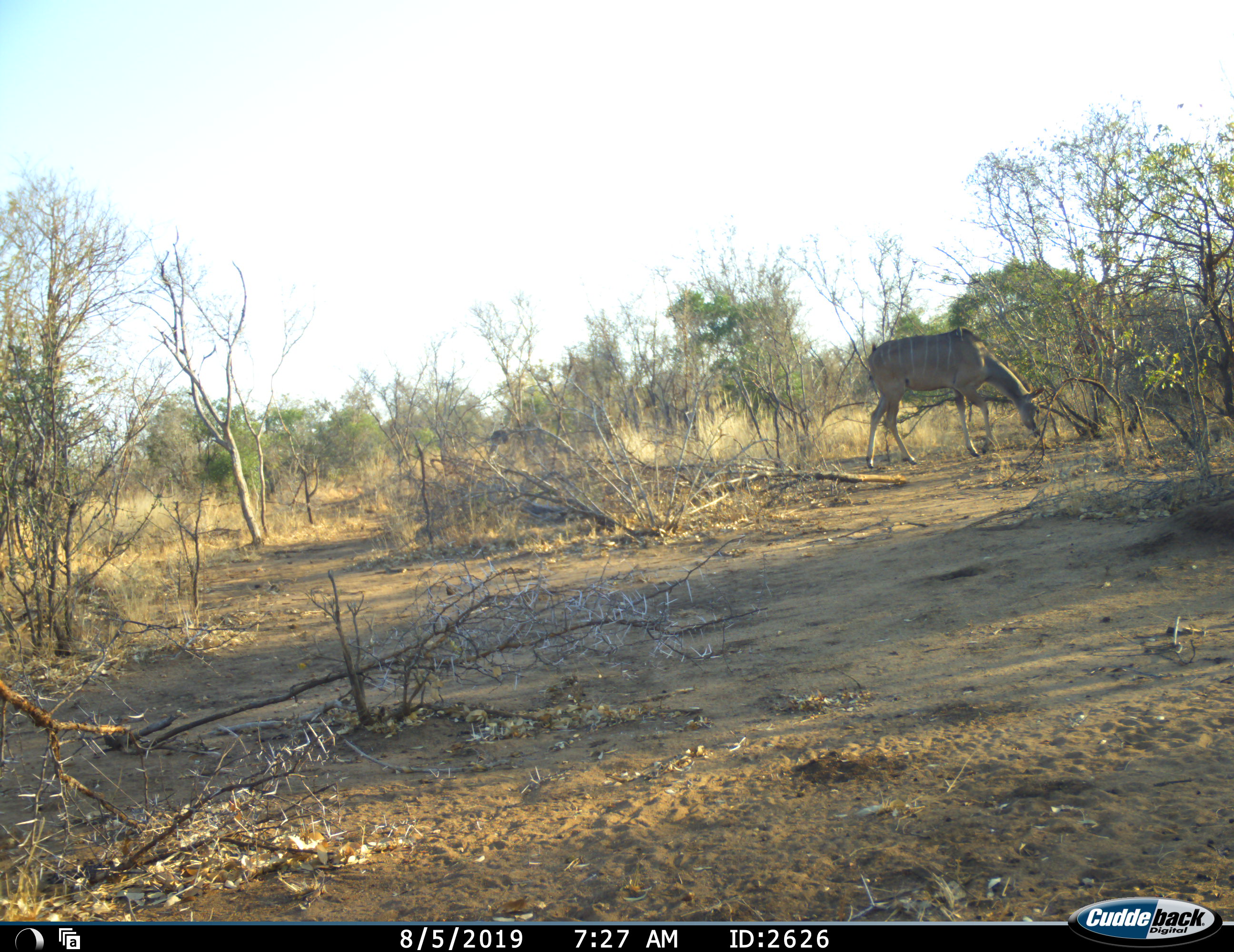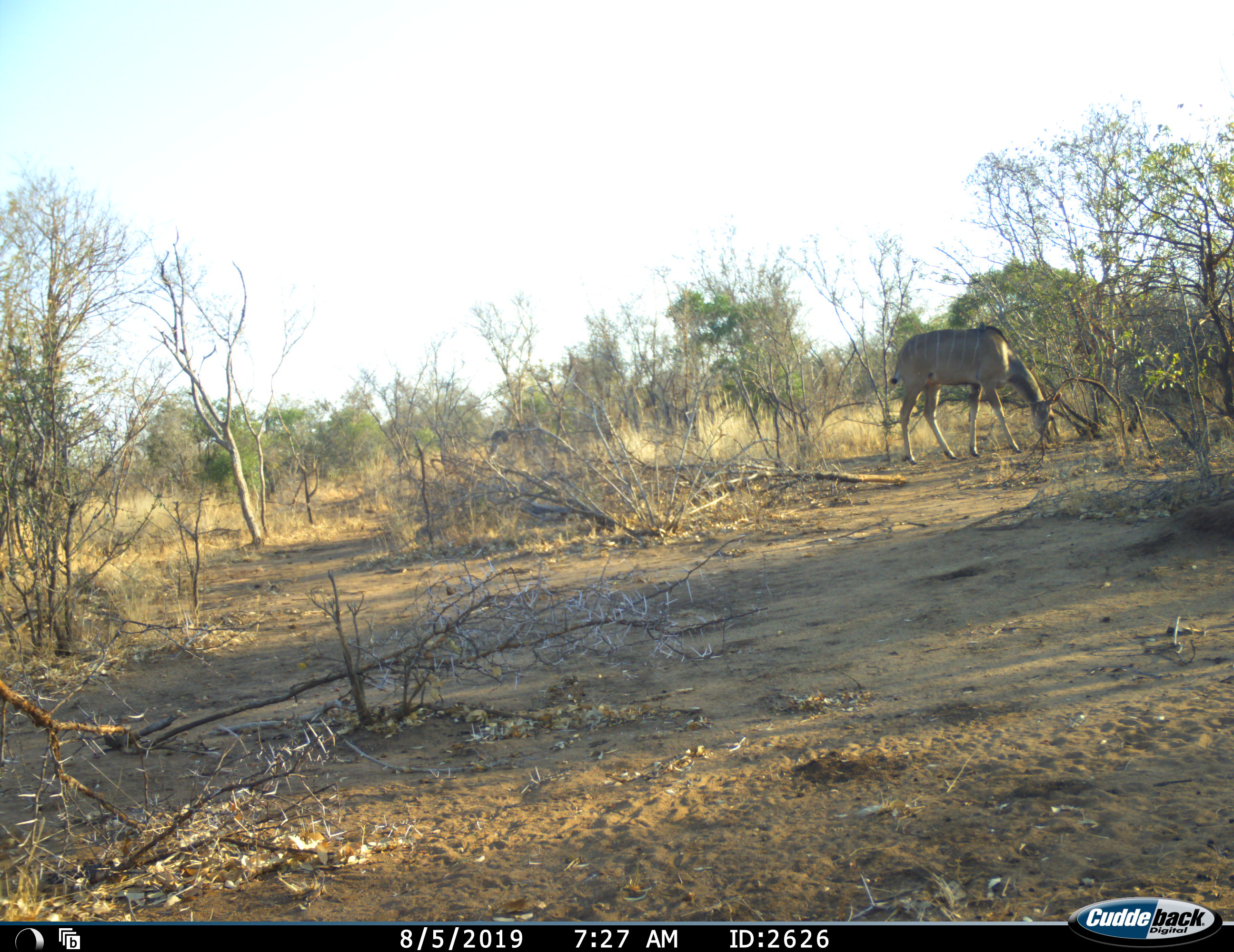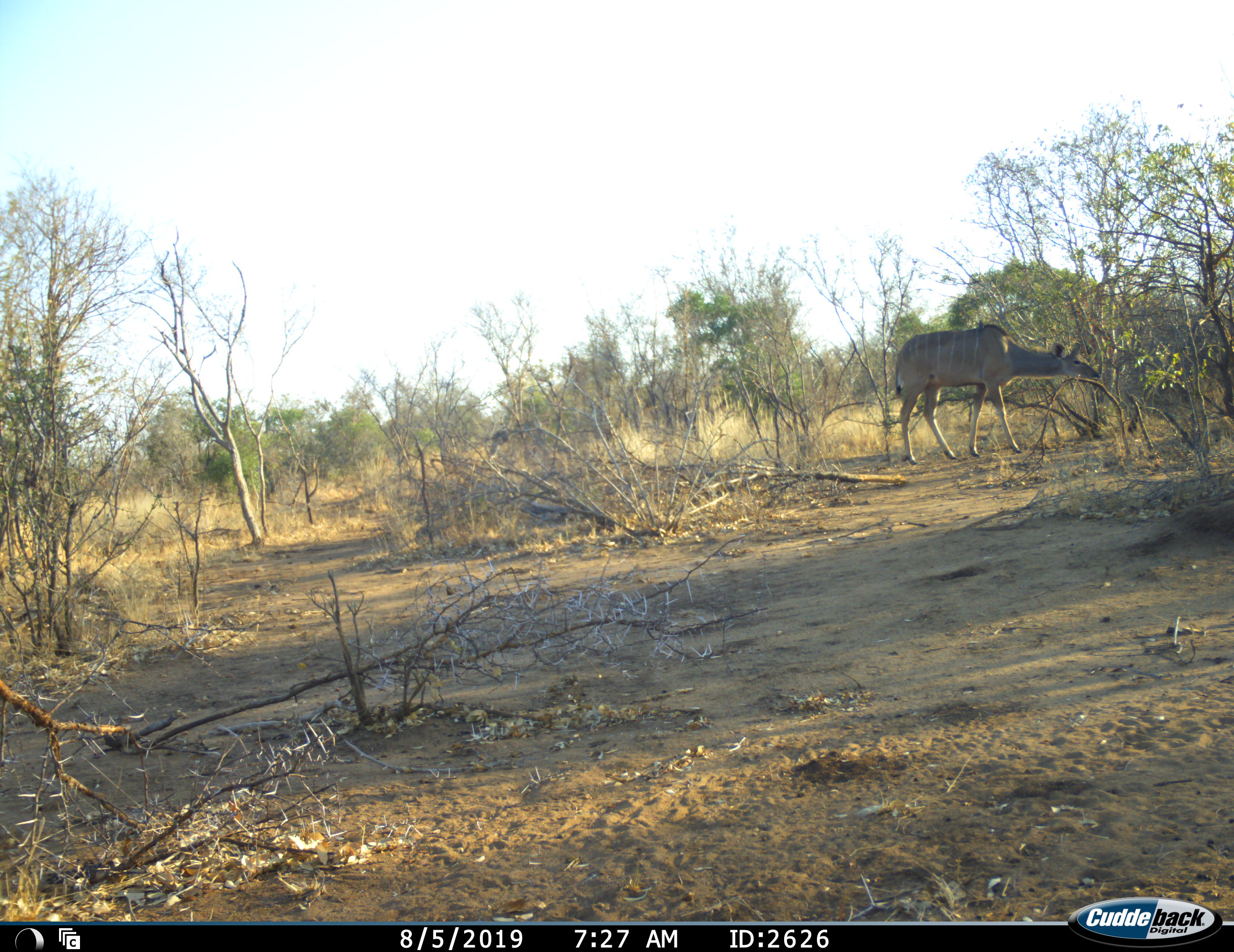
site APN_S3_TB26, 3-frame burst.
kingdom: Animalia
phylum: Chordata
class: Mammalia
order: Artiodactyla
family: Bovidae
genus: Tragelaphus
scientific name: Tragelaphus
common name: kudu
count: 1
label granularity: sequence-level